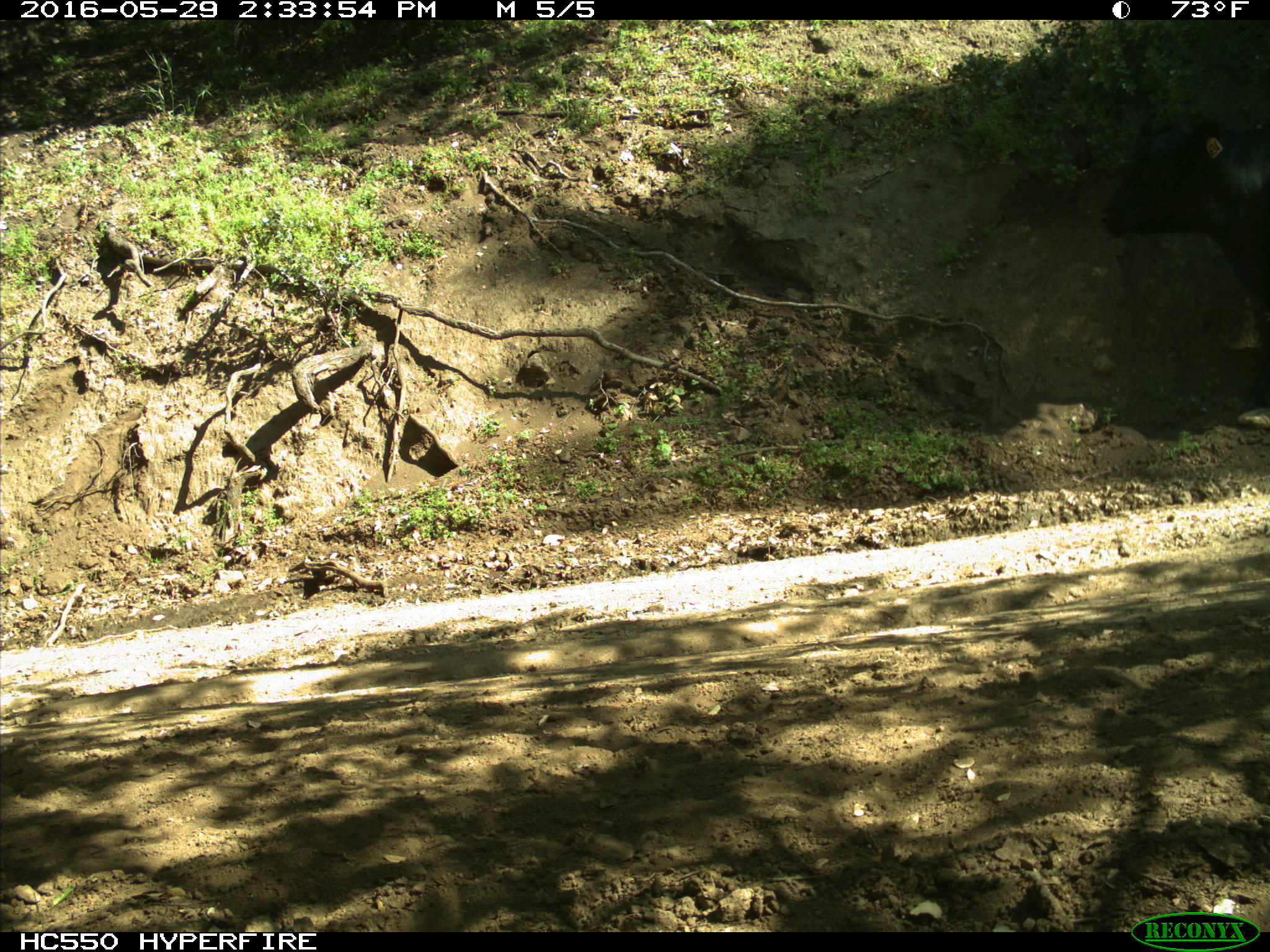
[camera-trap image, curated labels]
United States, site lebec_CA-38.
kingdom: Animalia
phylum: Chordata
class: Mammalia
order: Artiodactyla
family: Bovidae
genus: Bos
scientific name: Bos taurus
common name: domestic cow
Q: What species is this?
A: Bos taurus (domestic cow).